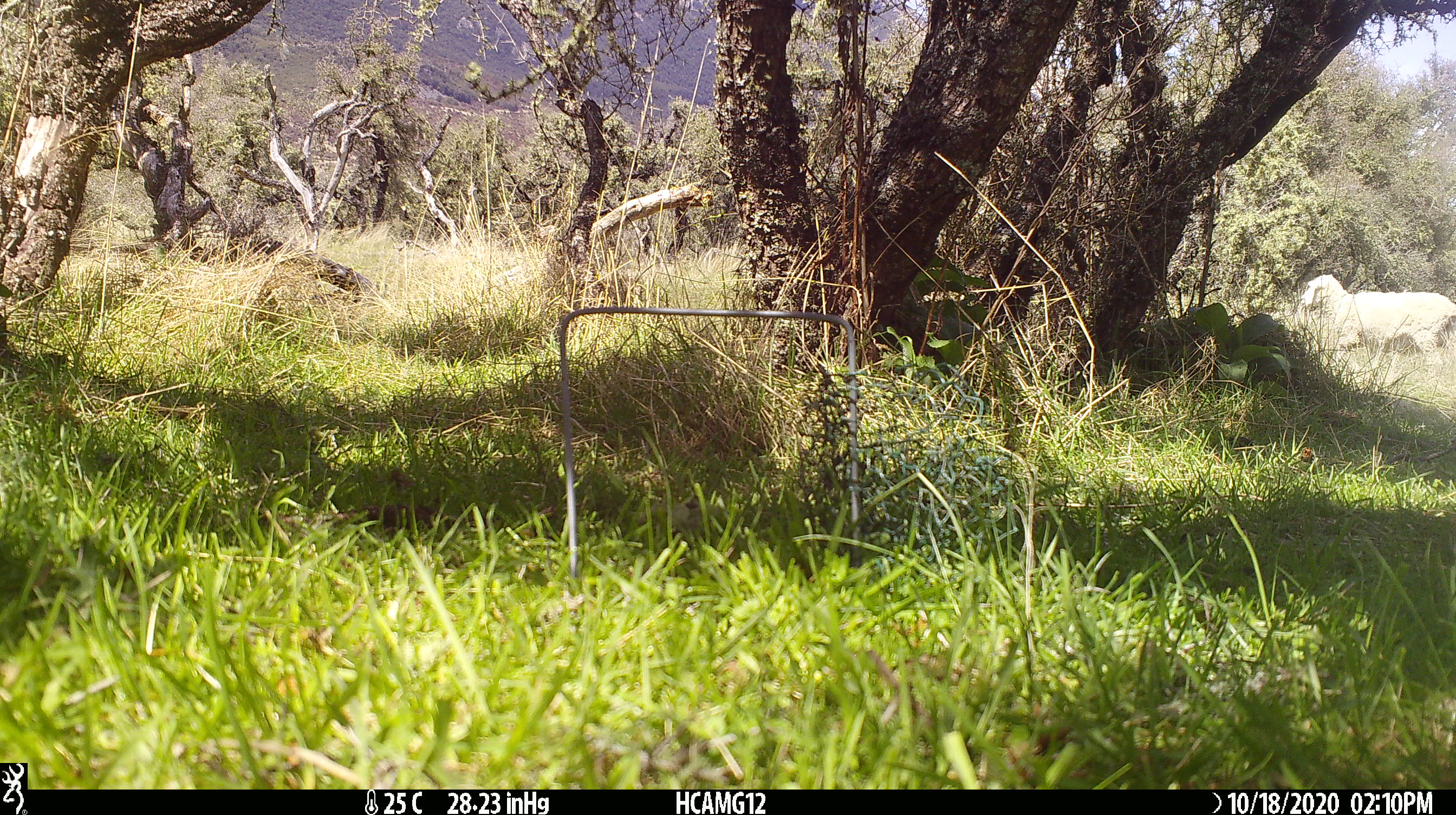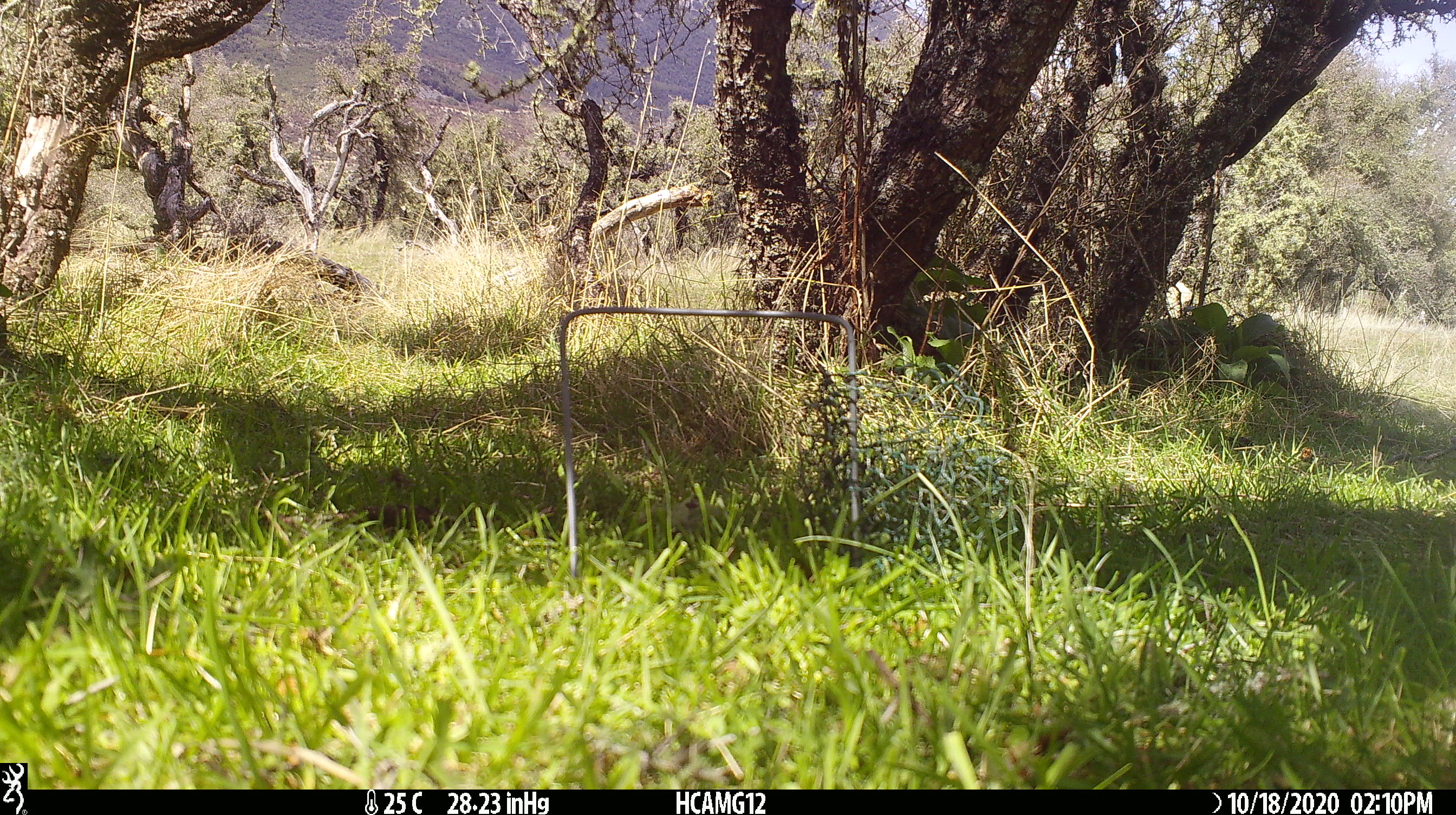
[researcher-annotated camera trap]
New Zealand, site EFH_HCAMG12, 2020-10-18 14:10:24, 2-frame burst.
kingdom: Animalia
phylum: Chordata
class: Mammalia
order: Artiodactyla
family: Bovidae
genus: Ovis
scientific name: Ovis aries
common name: domestic sheep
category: sheep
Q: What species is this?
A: Sheep (domestic sheep) (Ovis aries).